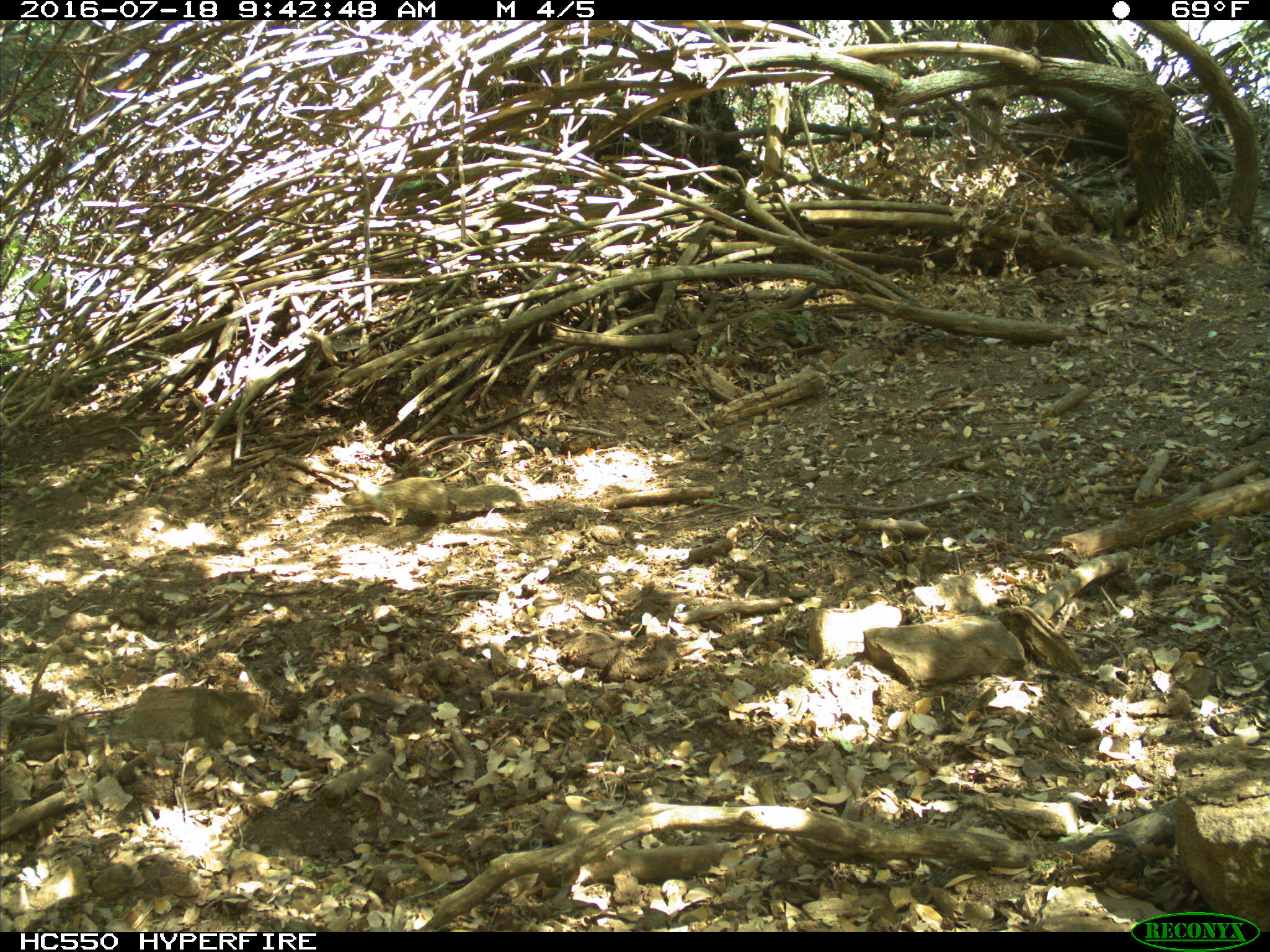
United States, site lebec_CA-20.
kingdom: Animalia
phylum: Chordata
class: Mammalia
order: Rodentia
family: Sciuridae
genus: Otospermophilus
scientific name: Otospermophilus beecheyi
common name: california ground squirrel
Otospermophilus beecheyi (california ground squirrel).